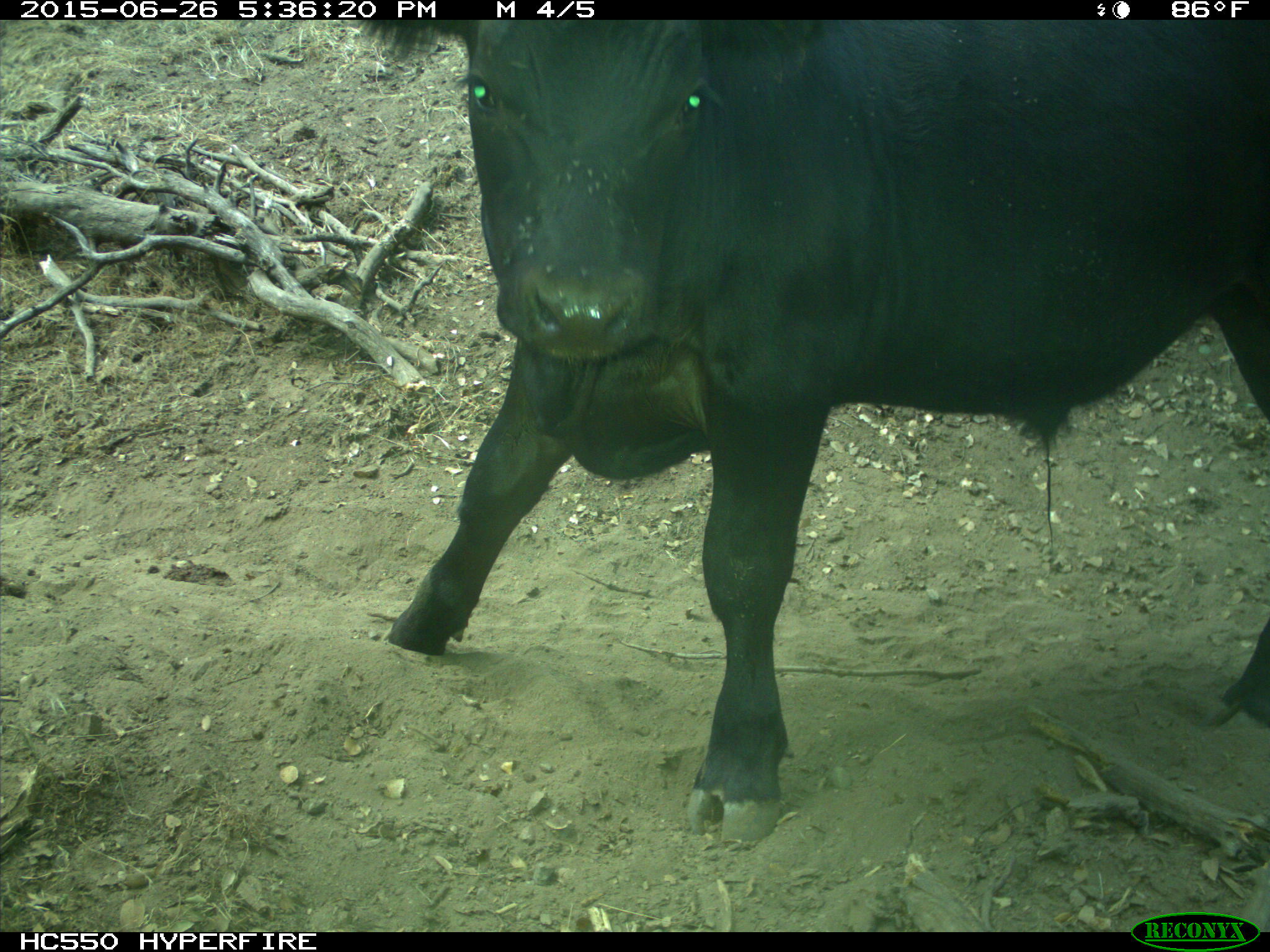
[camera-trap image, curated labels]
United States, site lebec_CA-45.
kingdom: Animalia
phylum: Chordata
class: Mammalia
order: Artiodactyla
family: Bovidae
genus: Bos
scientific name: Bos taurus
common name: domestic cow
Bos taurus (domestic cow).